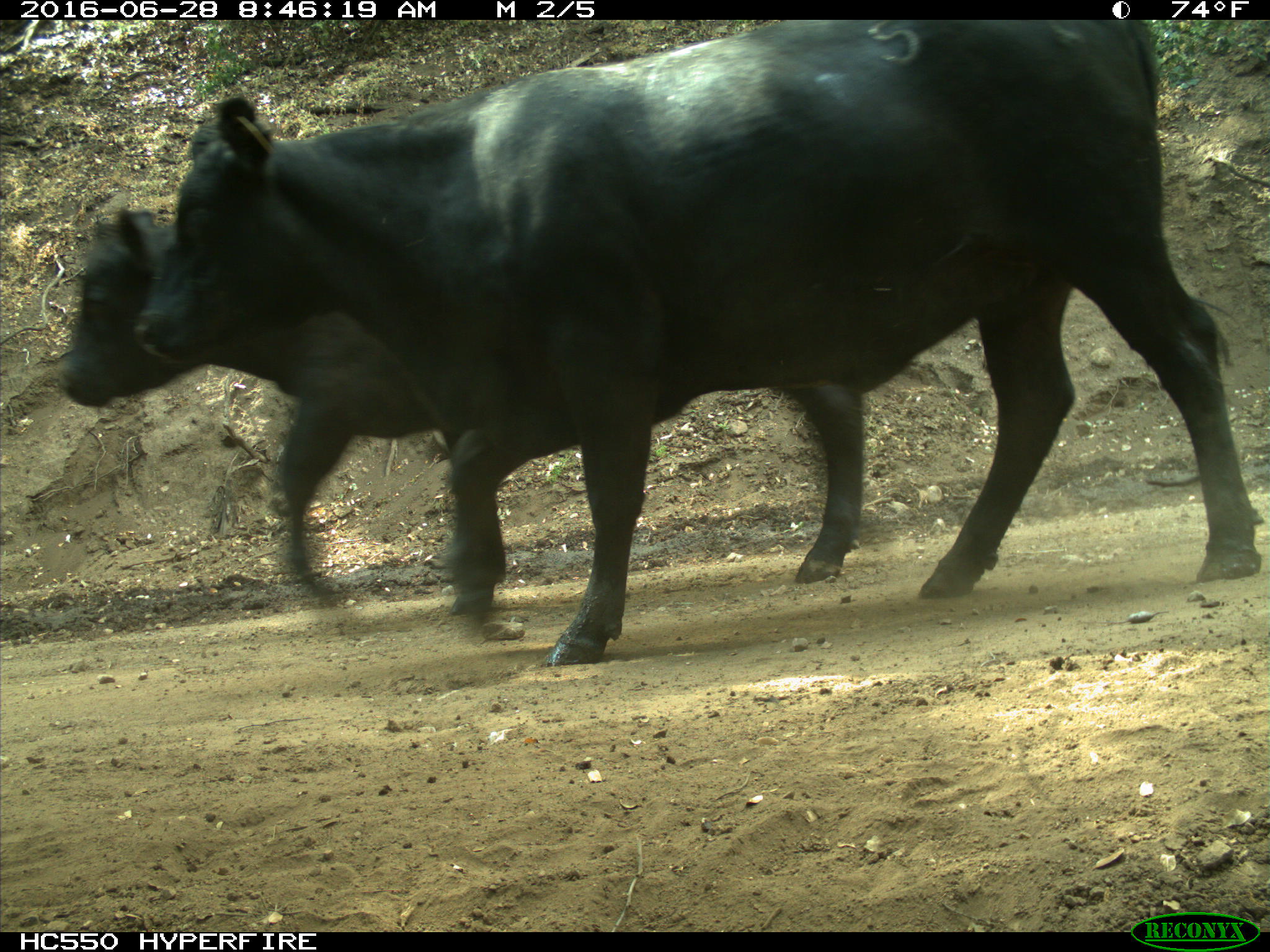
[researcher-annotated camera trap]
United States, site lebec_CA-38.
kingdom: Animalia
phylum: Chordata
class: Mammalia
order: Artiodactyla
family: Bovidae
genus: Bos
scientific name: Bos taurus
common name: domestic cow